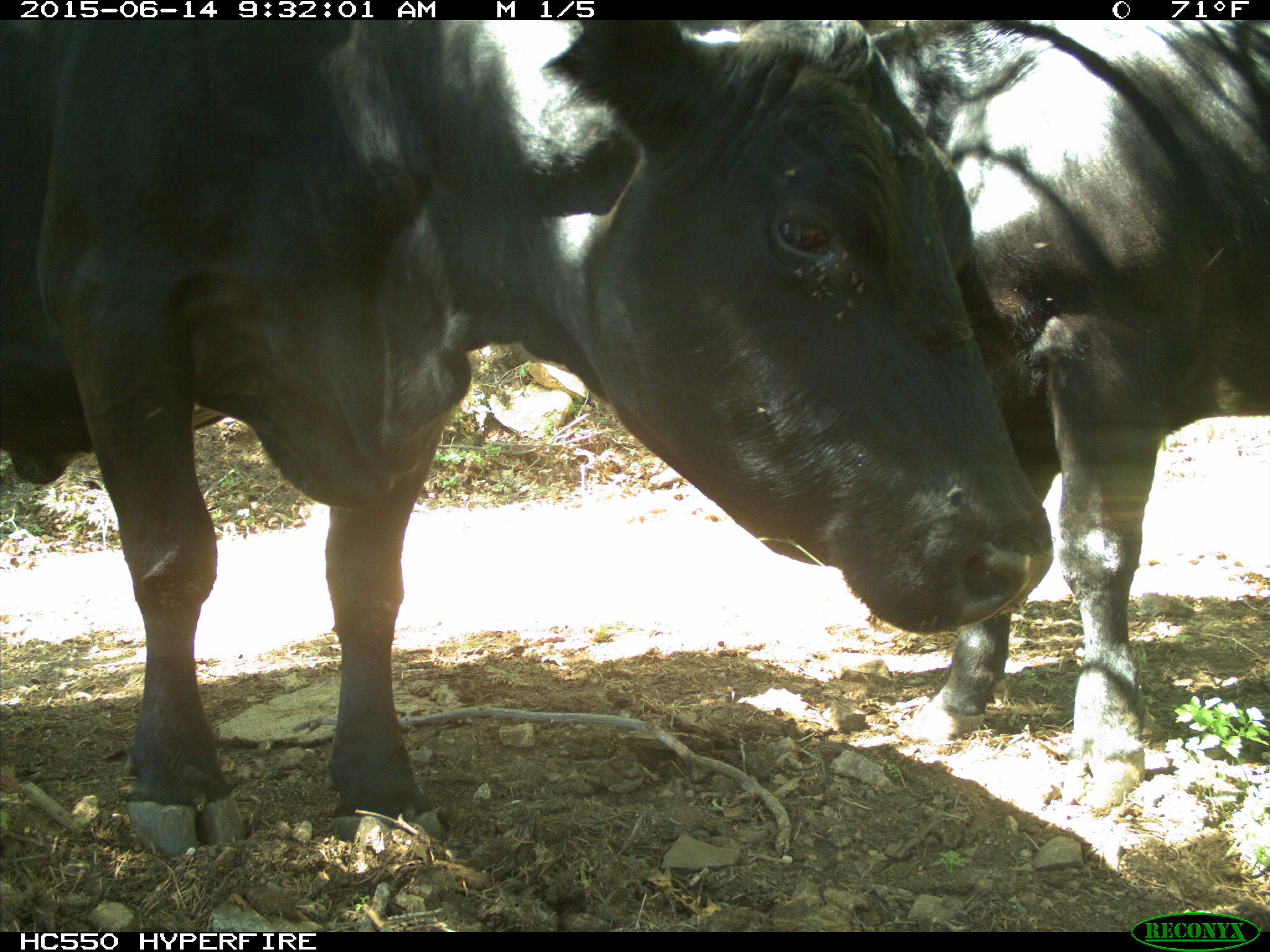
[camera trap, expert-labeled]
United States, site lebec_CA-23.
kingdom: Animalia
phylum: Chordata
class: Mammalia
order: Artiodactyla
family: Bovidae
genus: Bos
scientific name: Bos taurus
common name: domestic cow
Bos taurus (domestic cow).